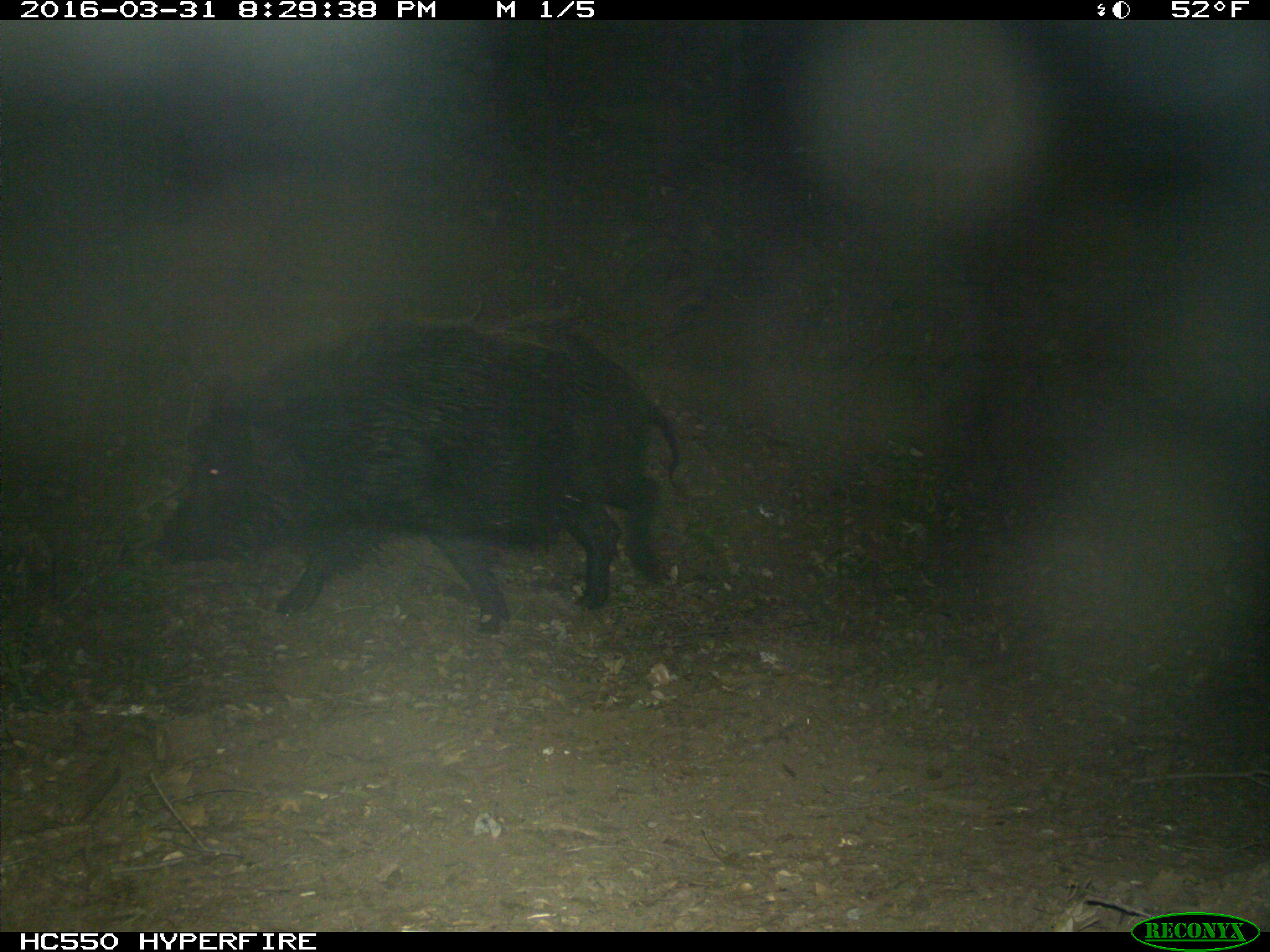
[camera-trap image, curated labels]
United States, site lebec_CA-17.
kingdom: Animalia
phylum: Chordata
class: Mammalia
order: Artiodactyla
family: Suidae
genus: Sus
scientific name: Sus scrofa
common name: wild boar